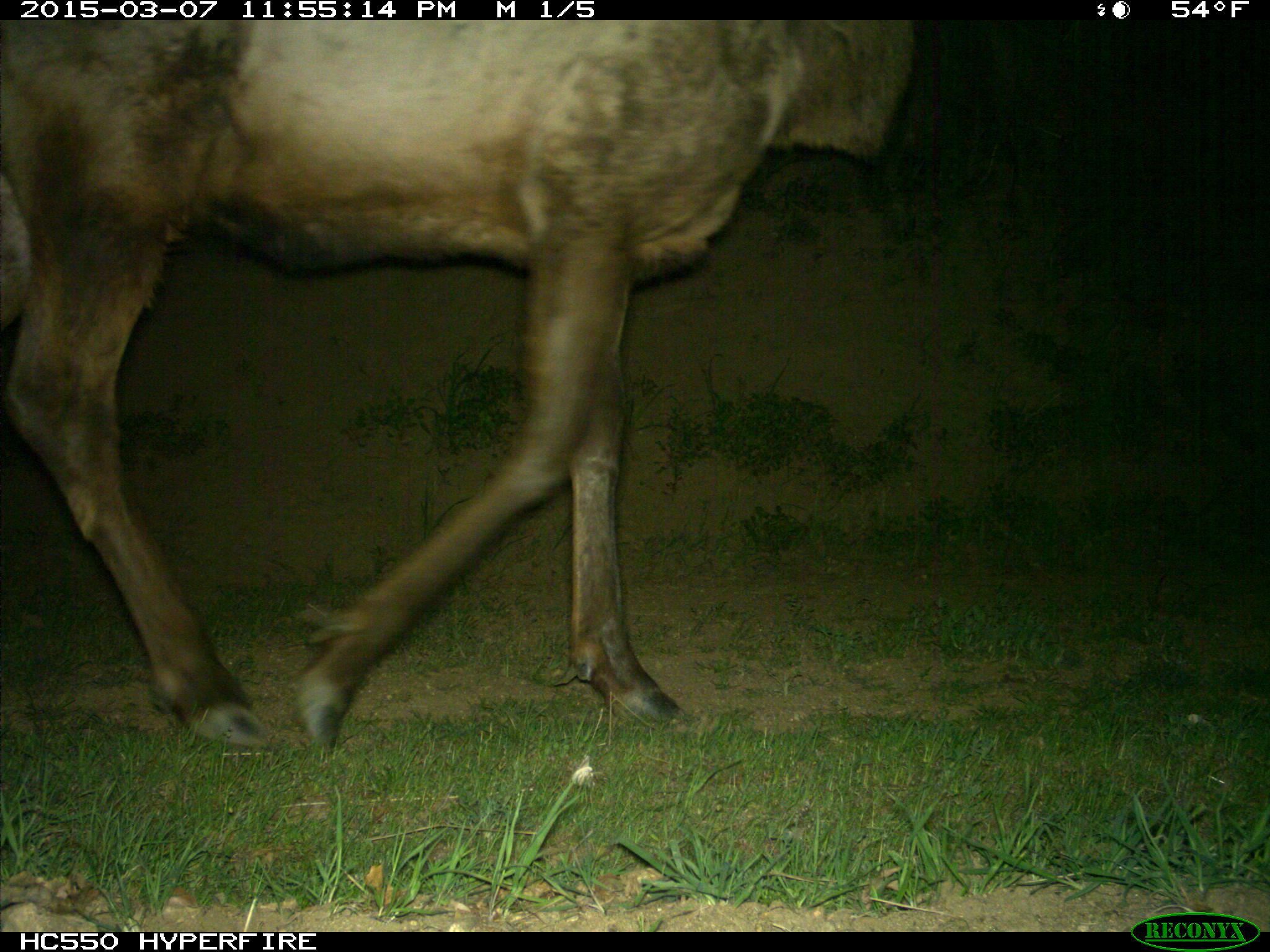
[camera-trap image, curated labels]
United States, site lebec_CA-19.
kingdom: Animalia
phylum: Chordata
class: Mammalia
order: Artiodactyla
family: Cervidae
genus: Cervus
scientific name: Cervus canadensis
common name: elk